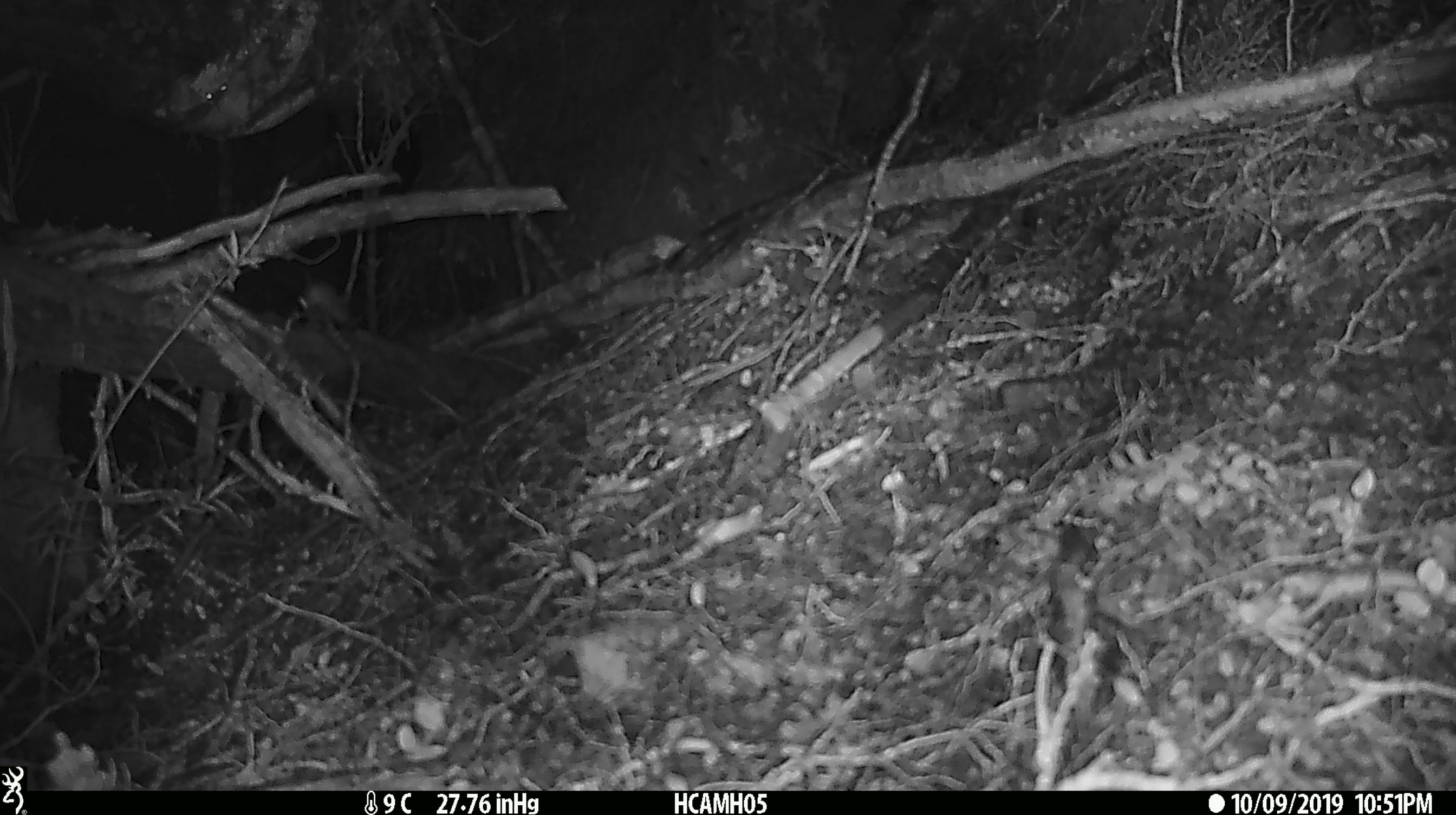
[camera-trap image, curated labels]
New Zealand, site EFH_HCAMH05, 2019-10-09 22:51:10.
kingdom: Animalia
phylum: Chordata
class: Mammalia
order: Rodentia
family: Muridae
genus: Mus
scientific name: Mus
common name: mouse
Mouse (Mus).